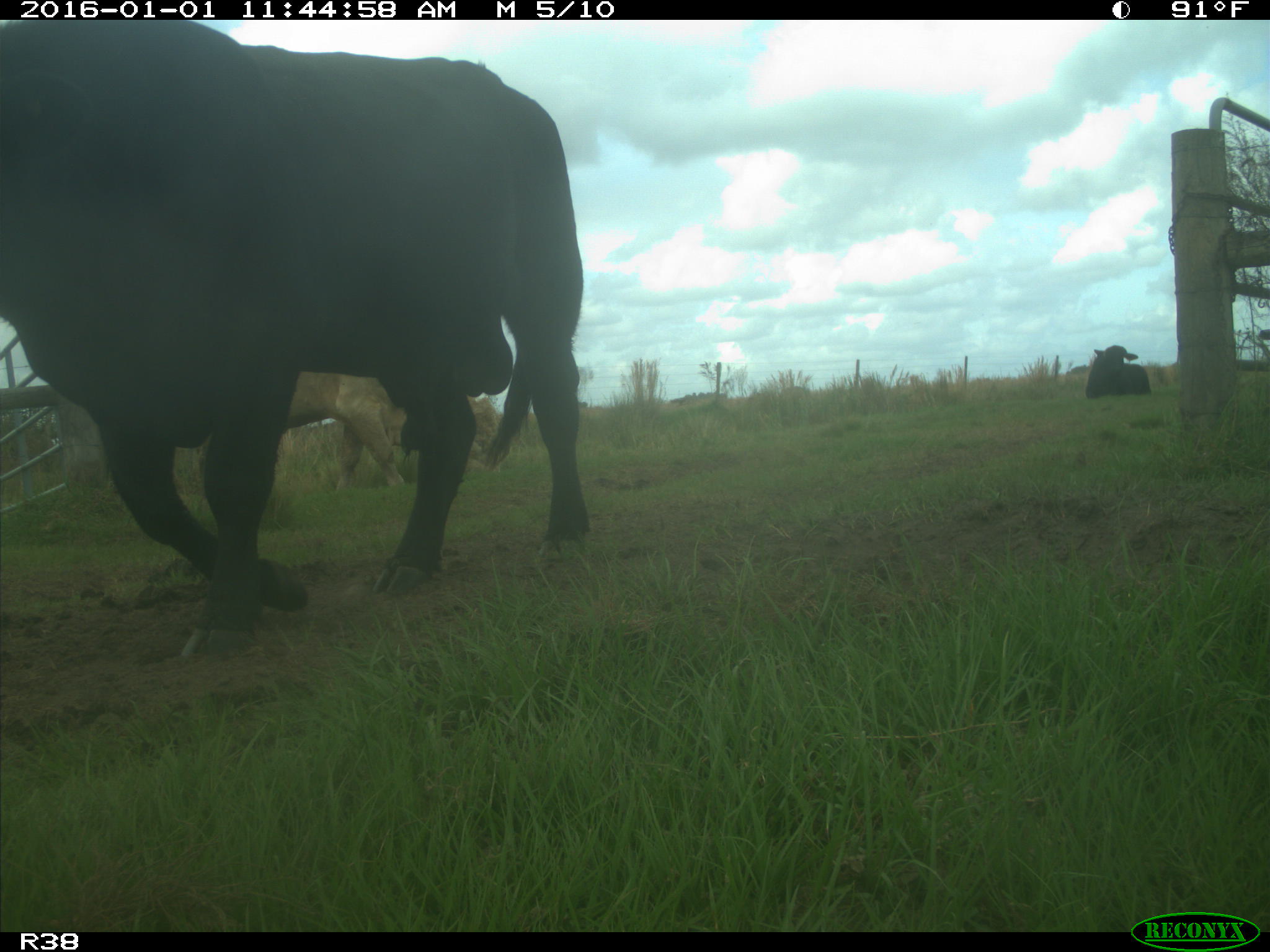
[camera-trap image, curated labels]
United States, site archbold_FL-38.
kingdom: Animalia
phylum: Chordata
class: Mammalia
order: Artiodactyla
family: Bovidae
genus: Bos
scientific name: Bos taurus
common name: domestic cow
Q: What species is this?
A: Bos taurus (domestic cow).